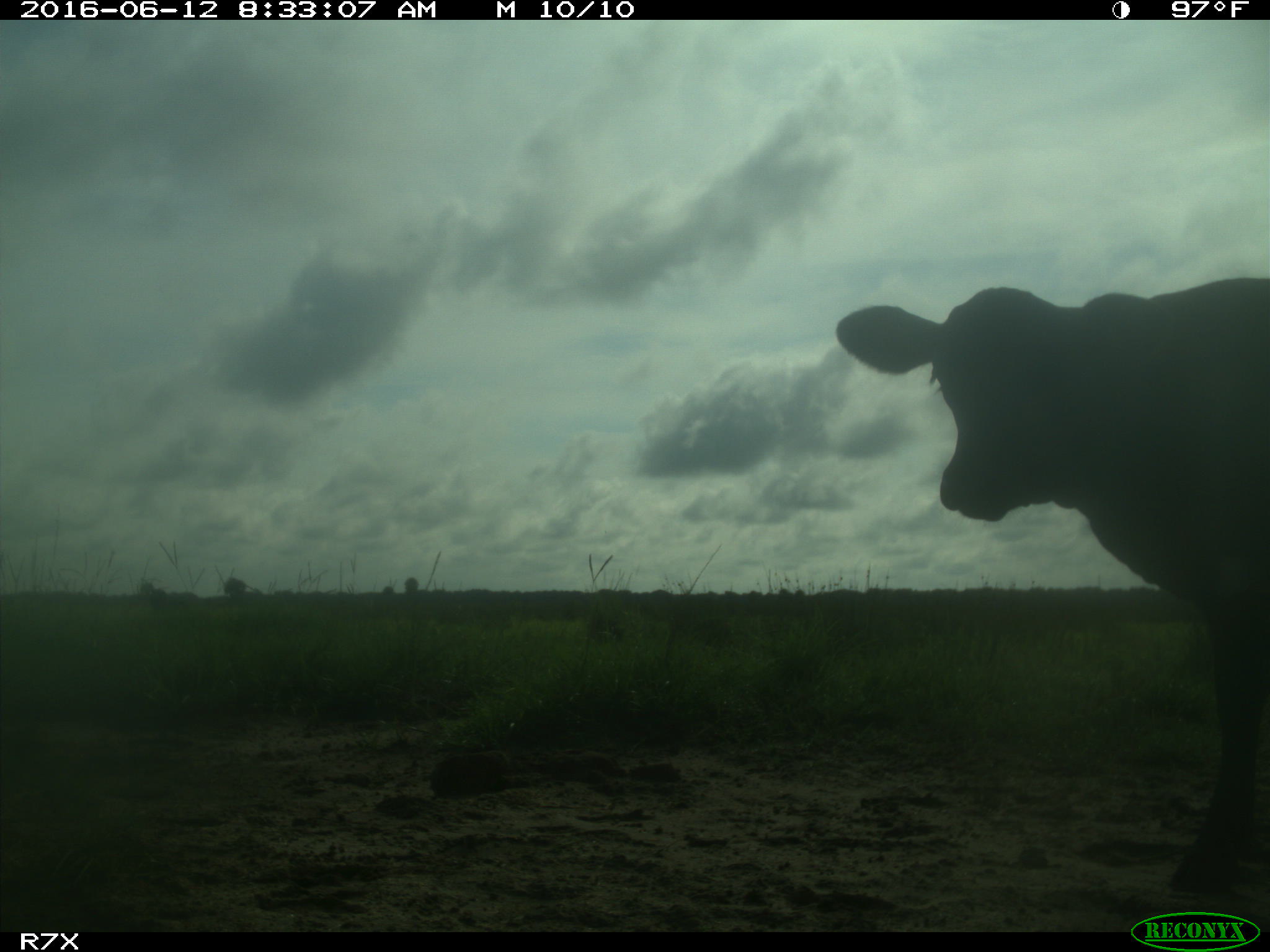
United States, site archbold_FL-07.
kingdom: Animalia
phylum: Chordata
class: Mammalia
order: Artiodactyla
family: Bovidae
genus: Bos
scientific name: Bos taurus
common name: domestic cow